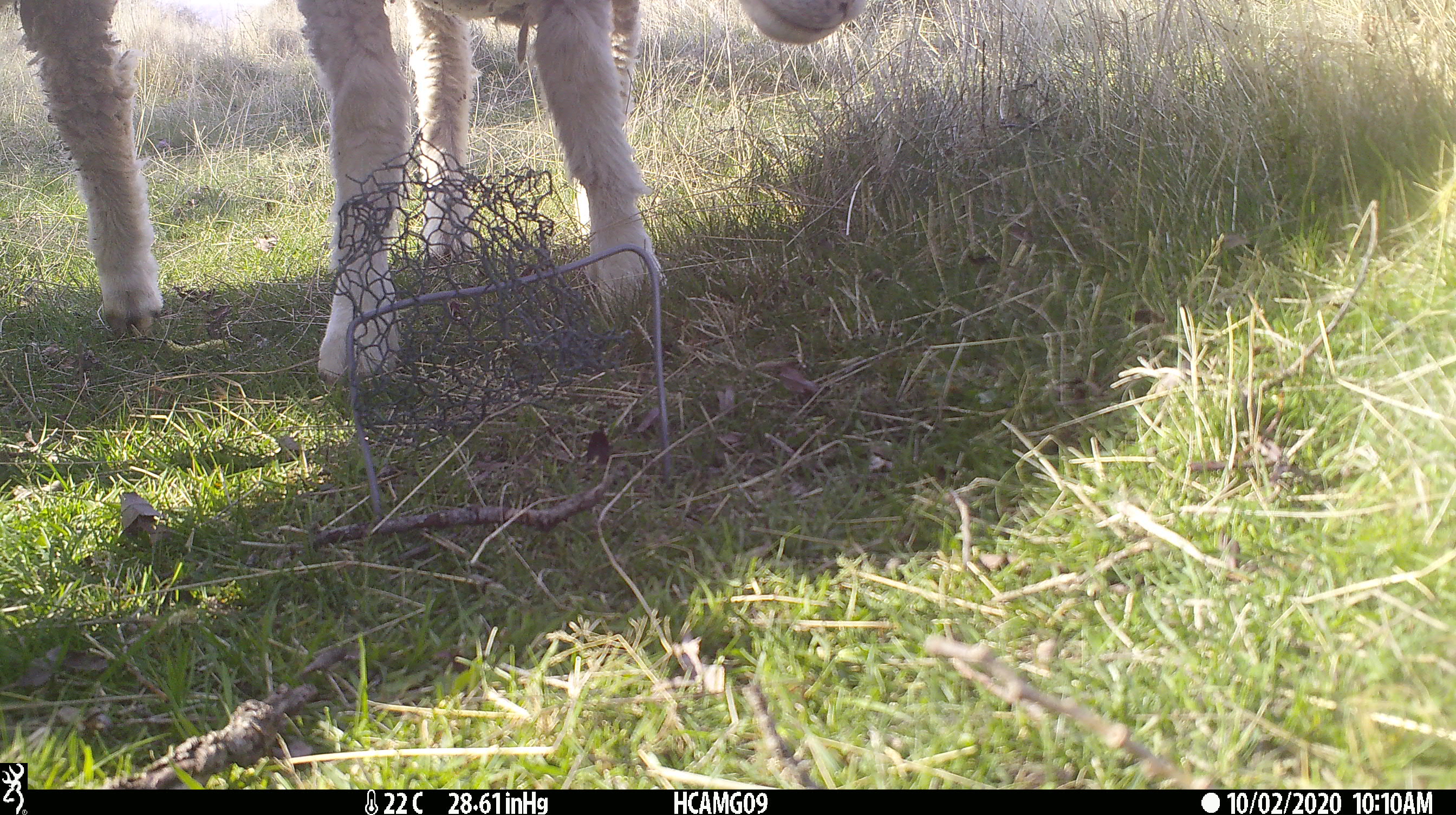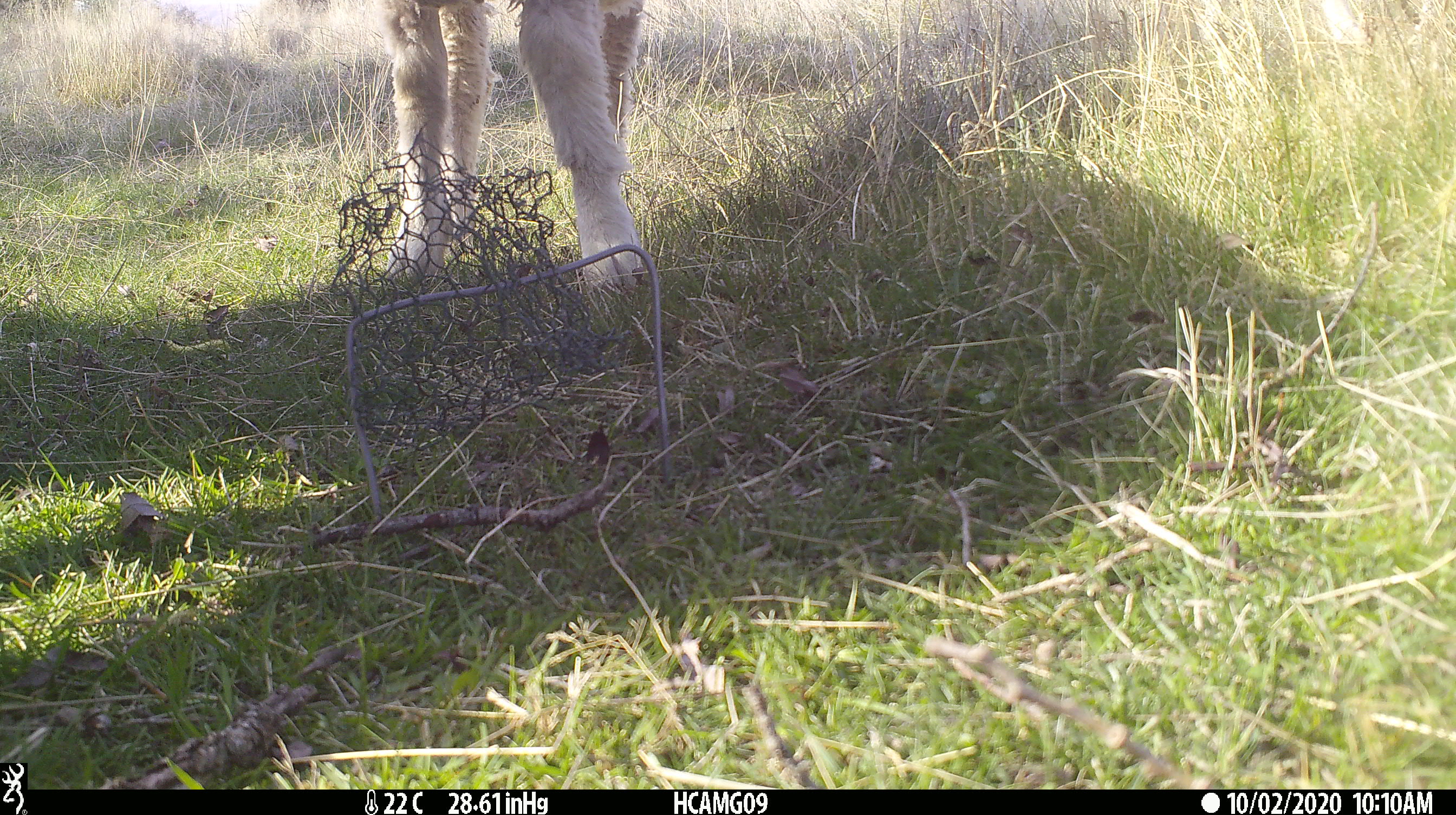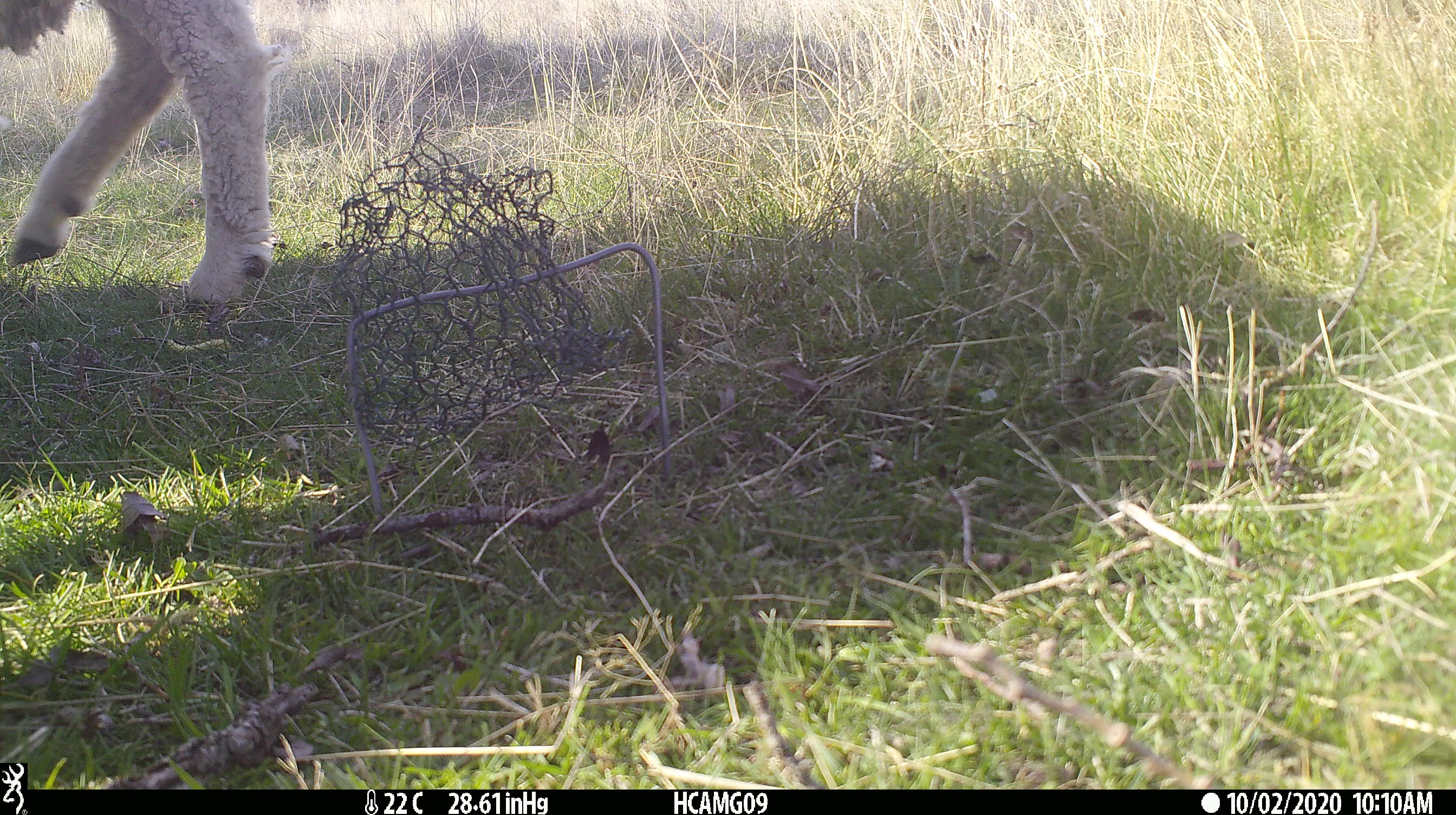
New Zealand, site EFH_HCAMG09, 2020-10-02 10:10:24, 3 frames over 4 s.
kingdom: Animalia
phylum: Chordata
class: Mammalia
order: Artiodactyla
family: Bovidae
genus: Ovis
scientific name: Ovis aries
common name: domestic sheep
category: sheep